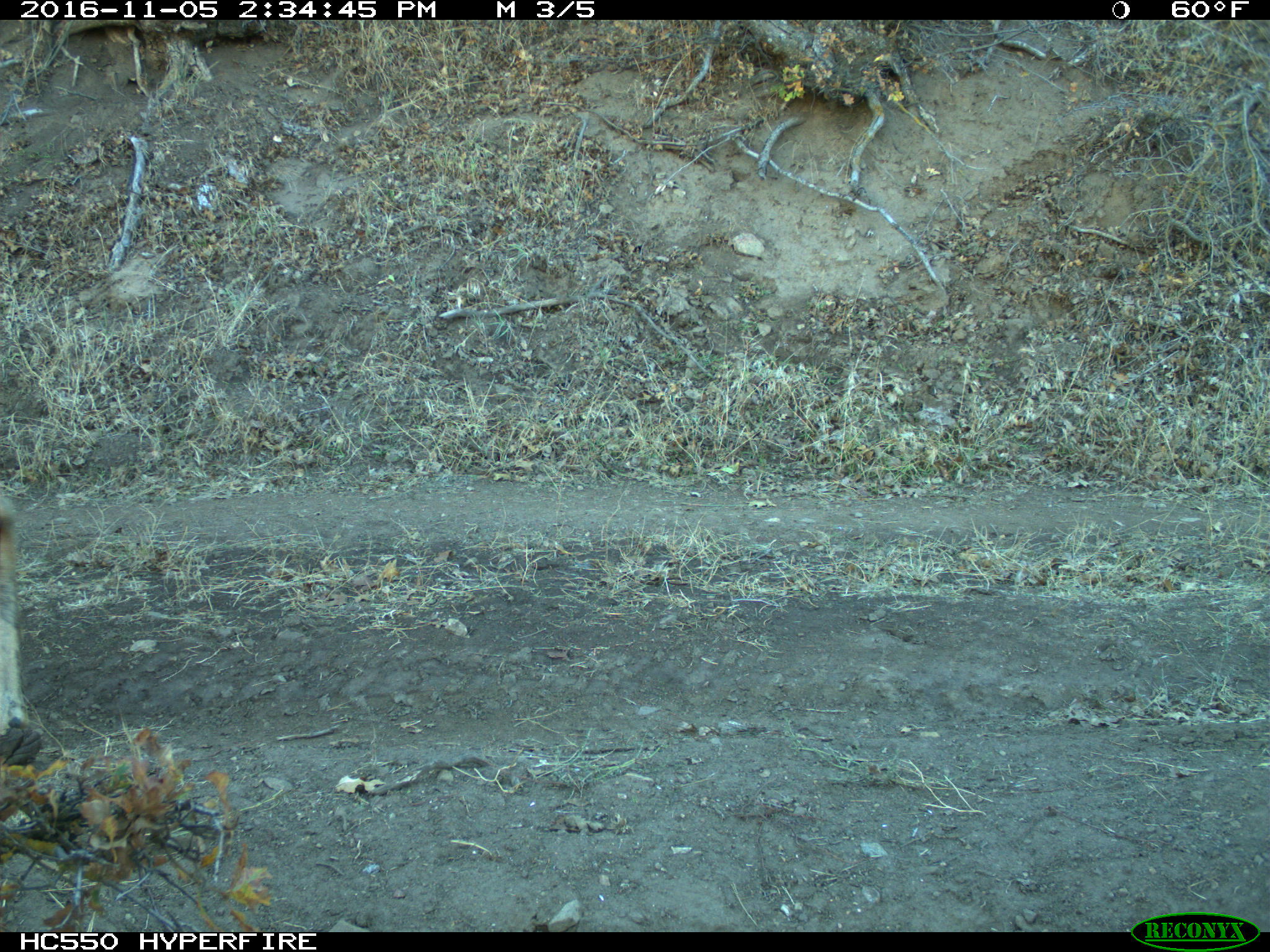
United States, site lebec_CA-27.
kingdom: Animalia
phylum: Chordata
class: Mammalia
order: Artiodactyla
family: Cervidae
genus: Odocoileus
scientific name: Odocoileus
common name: deer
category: unidentified deer